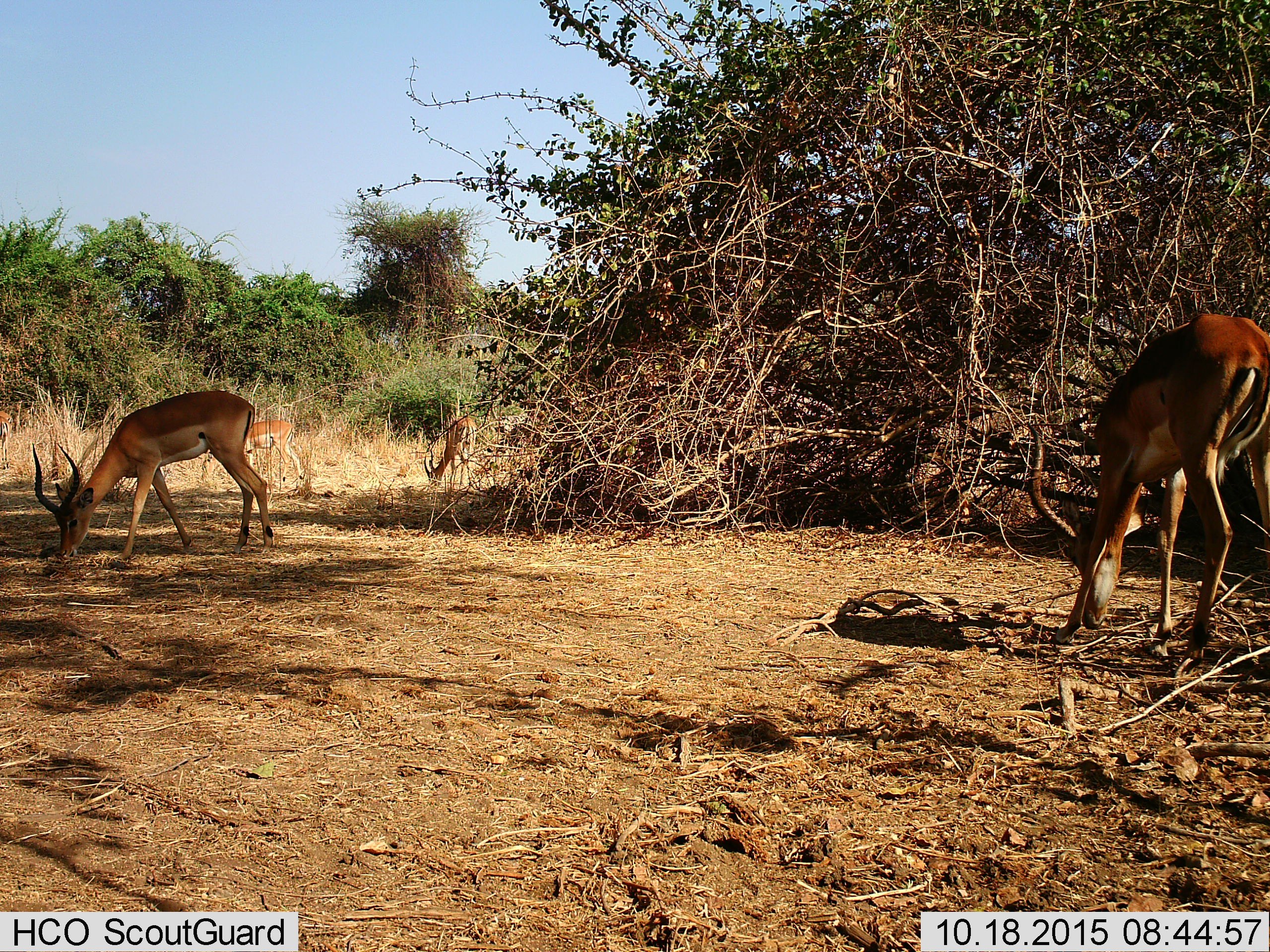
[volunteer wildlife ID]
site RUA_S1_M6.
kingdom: Animalia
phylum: Chordata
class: Mammalia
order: Artiodactyla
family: Bovidae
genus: Aepyceros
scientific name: Aepyceros melampus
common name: impala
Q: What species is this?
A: Impala (Aepyceros melampus).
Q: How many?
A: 5.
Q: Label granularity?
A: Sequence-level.